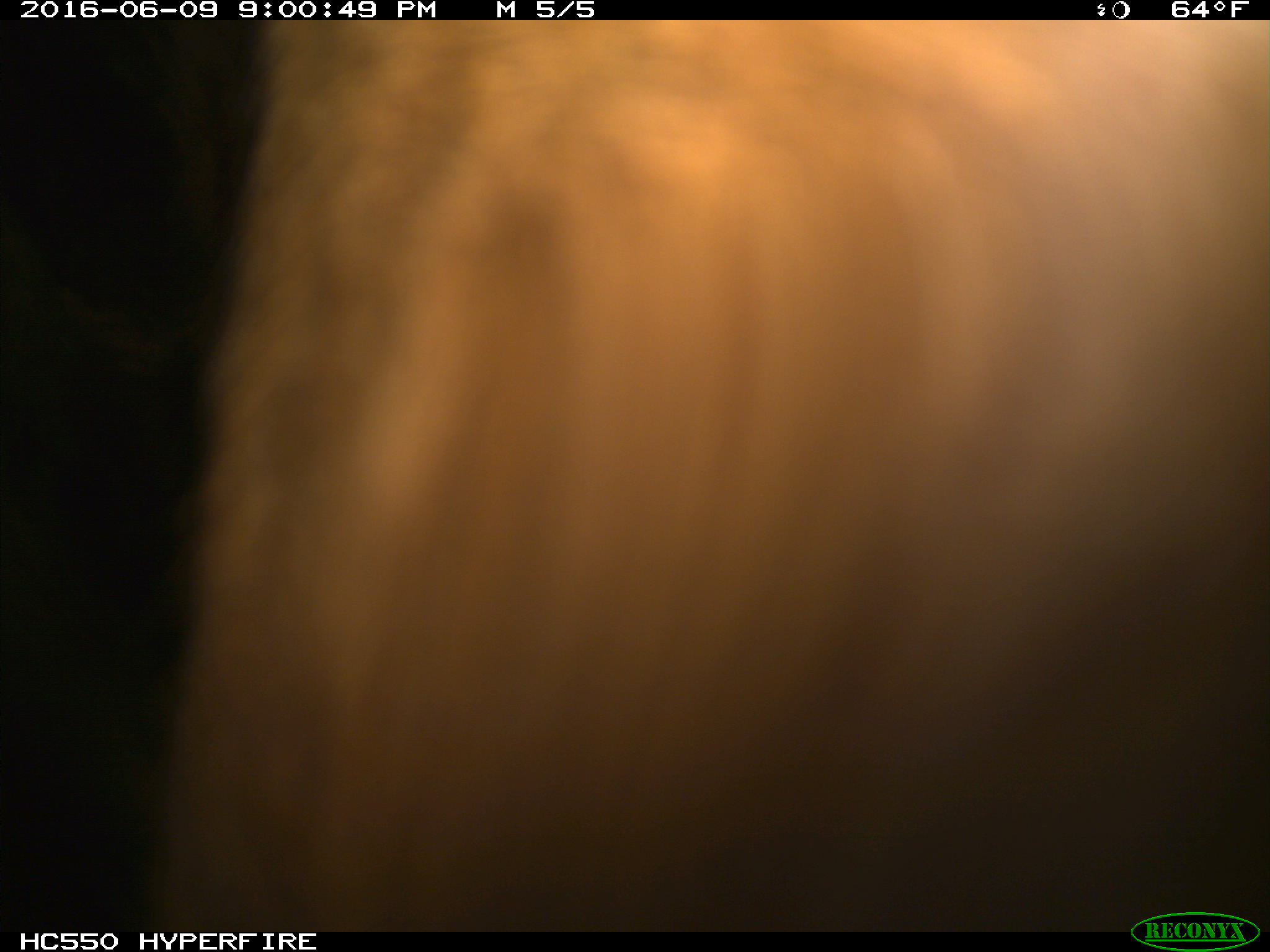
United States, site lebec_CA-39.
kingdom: Animalia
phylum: Chordata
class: Mammalia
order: Artiodactyla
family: Bovidae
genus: Bos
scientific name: Bos taurus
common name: domestic cow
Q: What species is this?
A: Bos taurus (domestic cow).